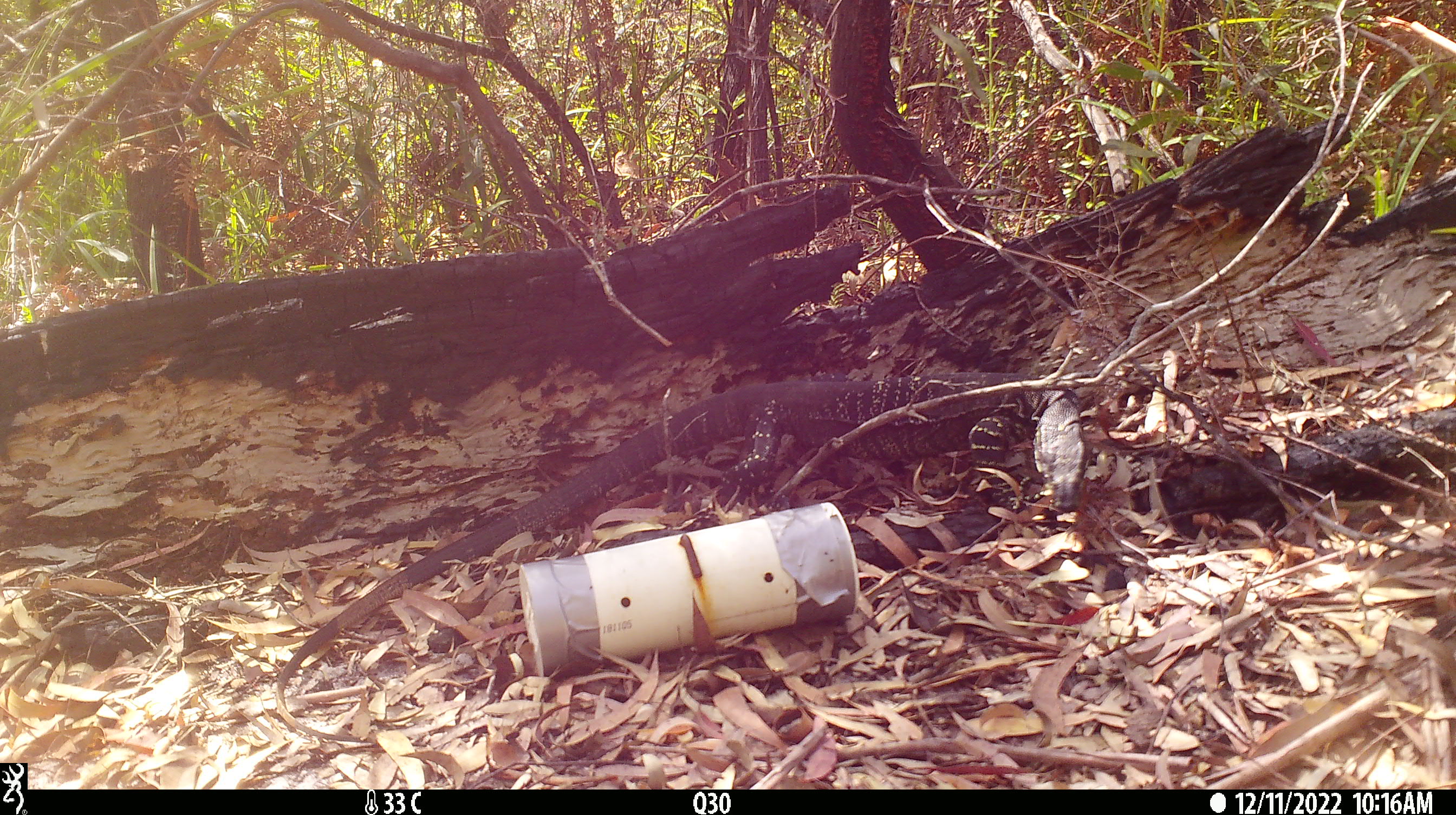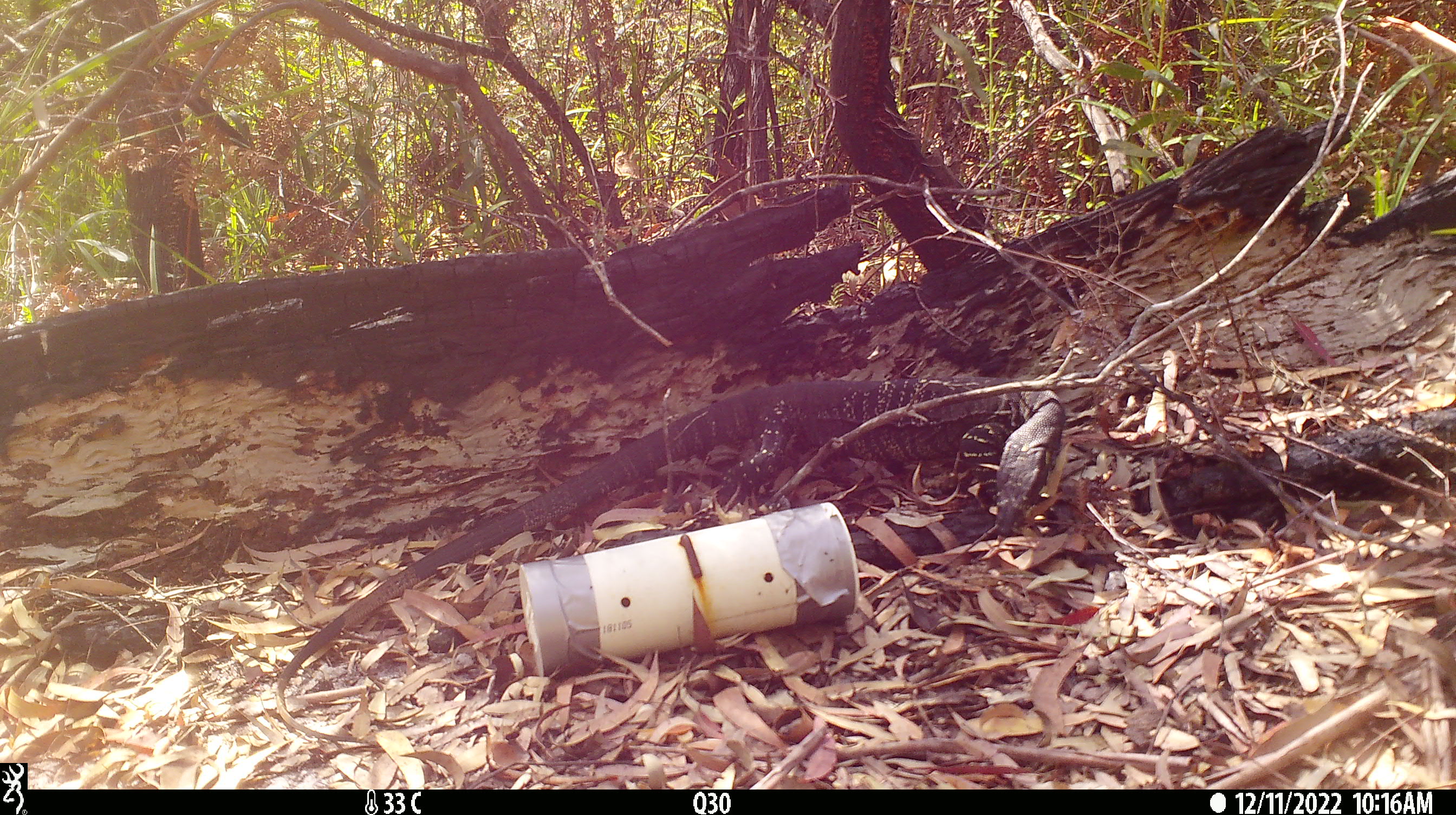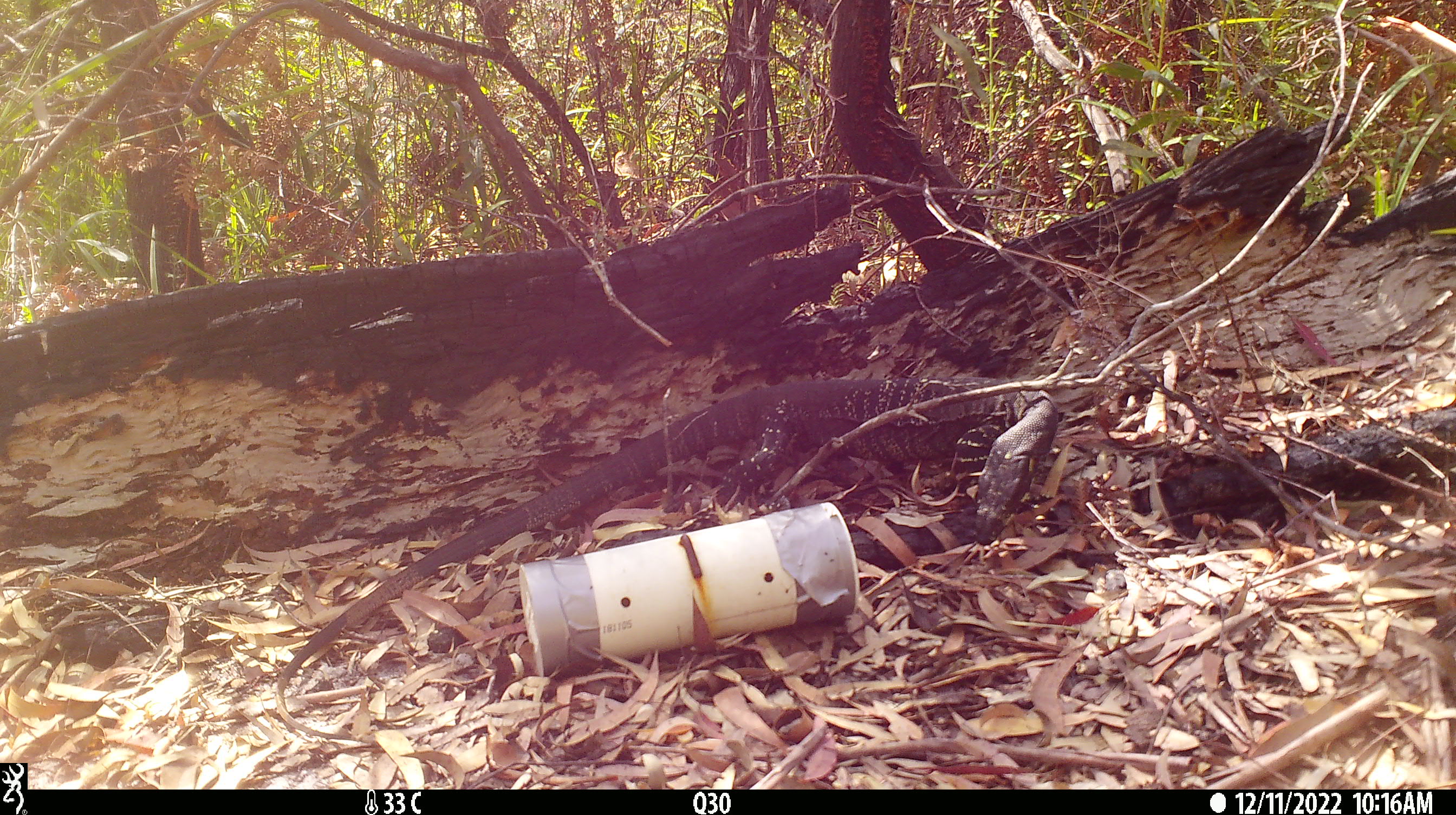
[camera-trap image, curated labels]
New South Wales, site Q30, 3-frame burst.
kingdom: Animalia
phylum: Chordata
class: Reptilia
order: Squamata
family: Varanidae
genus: Varanus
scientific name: Varanus varius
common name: lace monitor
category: goanna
Goanna (lace monitor) (Varanus varius).